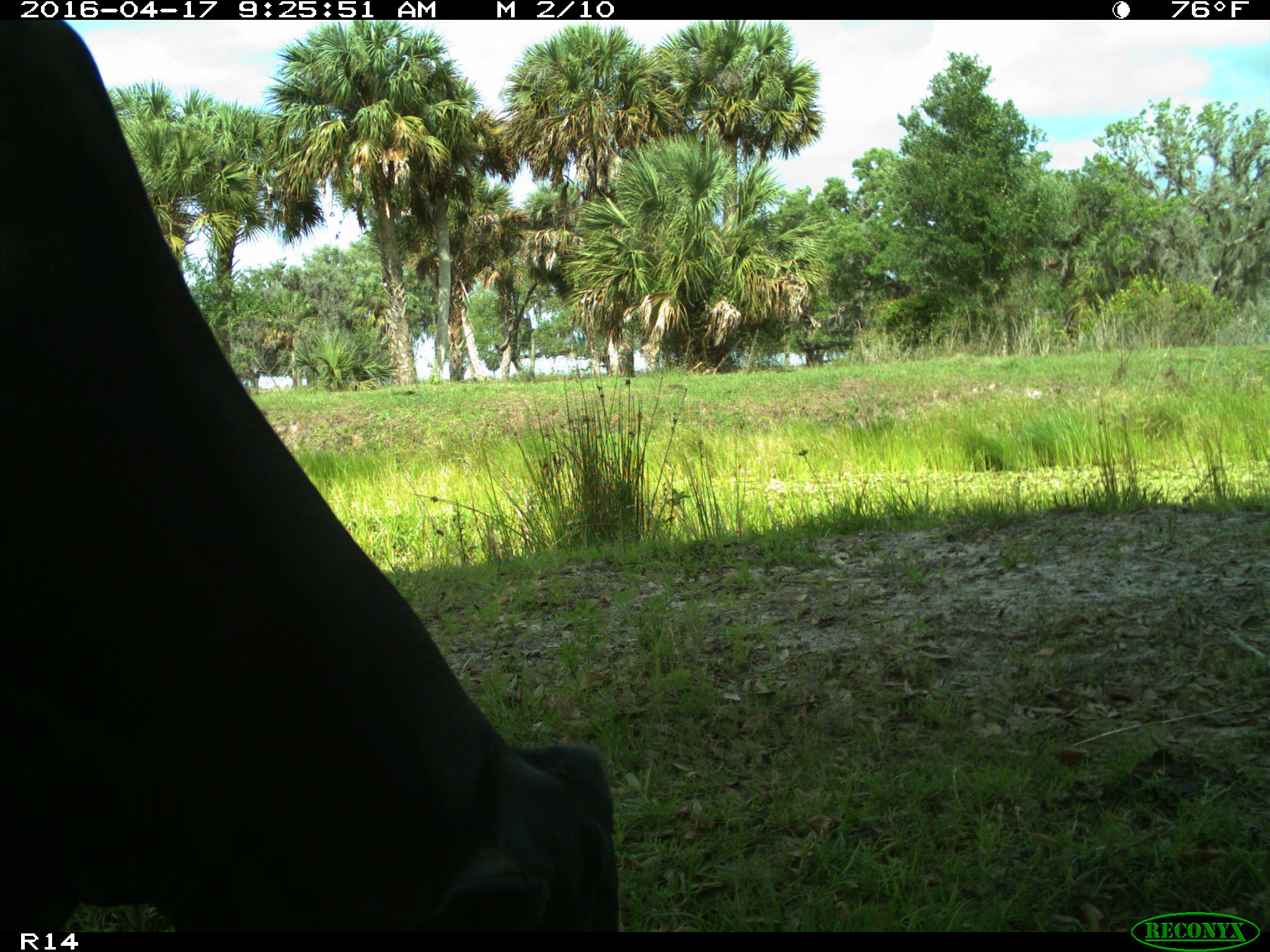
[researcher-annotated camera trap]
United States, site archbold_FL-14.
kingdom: Animalia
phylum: Chordata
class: Mammalia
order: Artiodactyla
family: Bovidae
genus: Bos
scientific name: Bos taurus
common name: domestic cow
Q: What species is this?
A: Bos taurus (domestic cow).